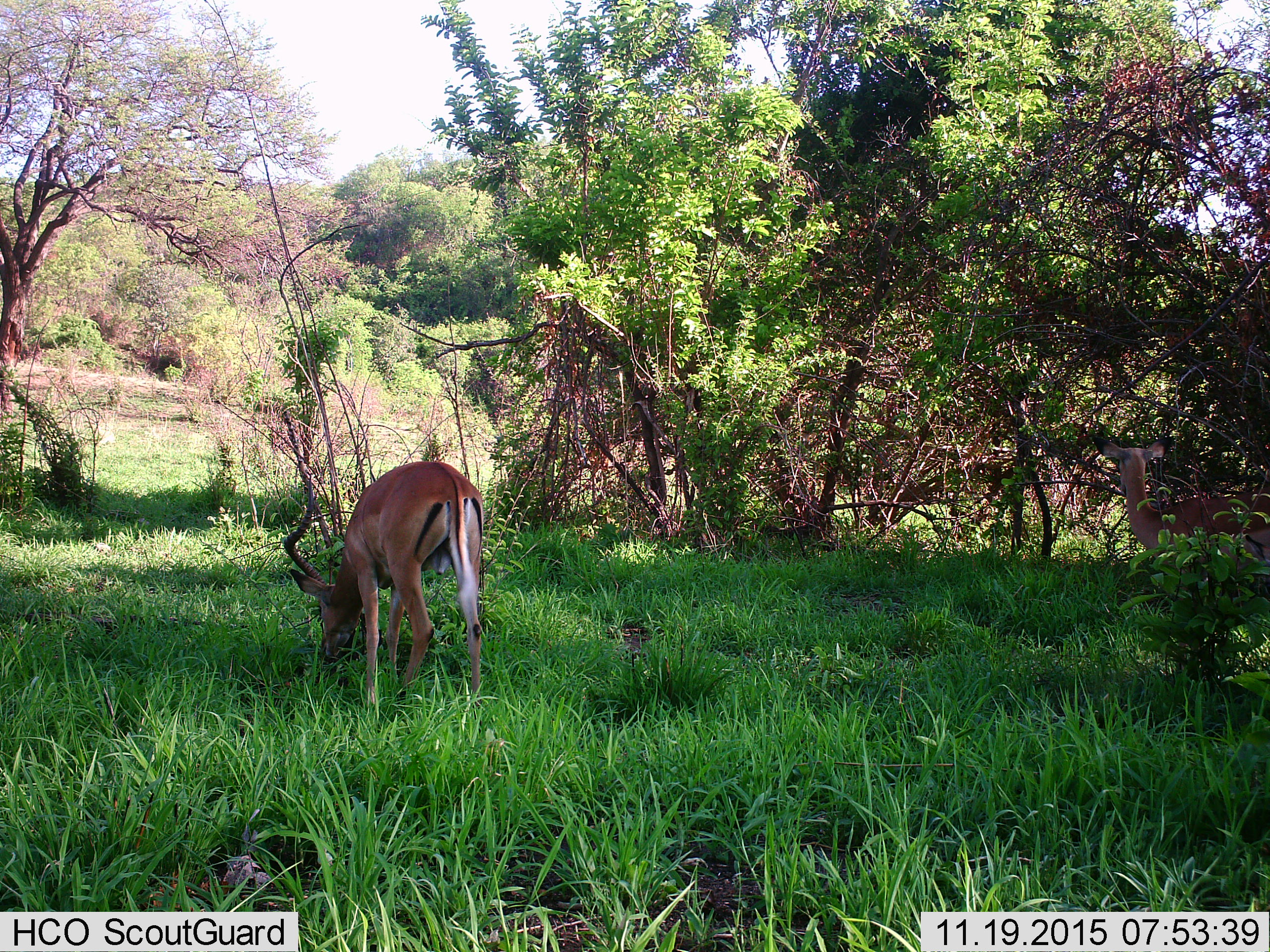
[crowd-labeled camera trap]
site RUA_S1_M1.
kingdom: Animalia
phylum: Chordata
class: Mammalia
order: Artiodactyla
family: Bovidae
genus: Aepyceros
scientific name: Aepyceros melampus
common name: impala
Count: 2.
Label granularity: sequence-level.